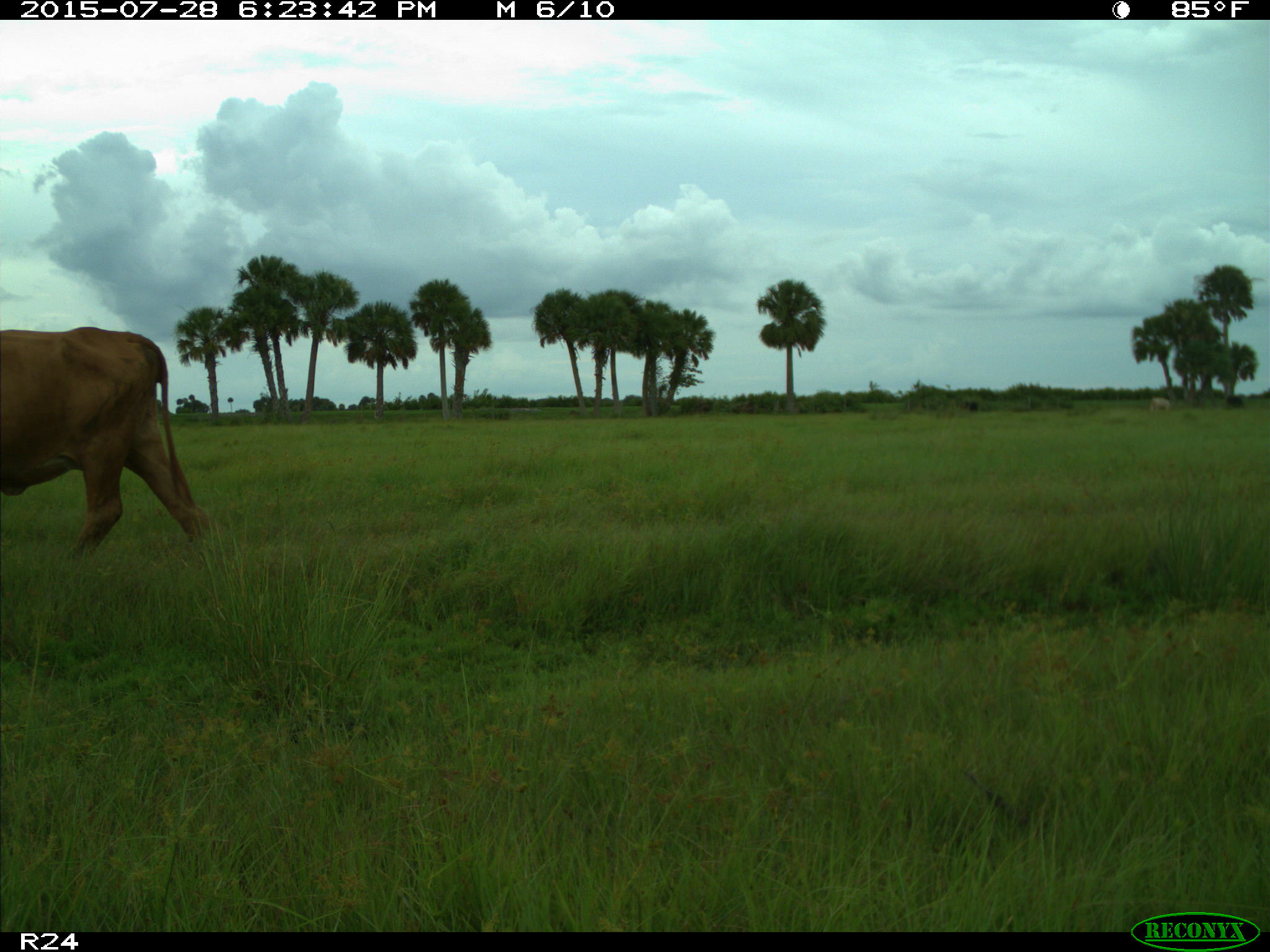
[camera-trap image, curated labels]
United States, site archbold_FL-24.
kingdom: Animalia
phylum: Chordata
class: Mammalia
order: Artiodactyla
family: Bovidae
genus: Bos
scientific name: Bos taurus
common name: domestic cow